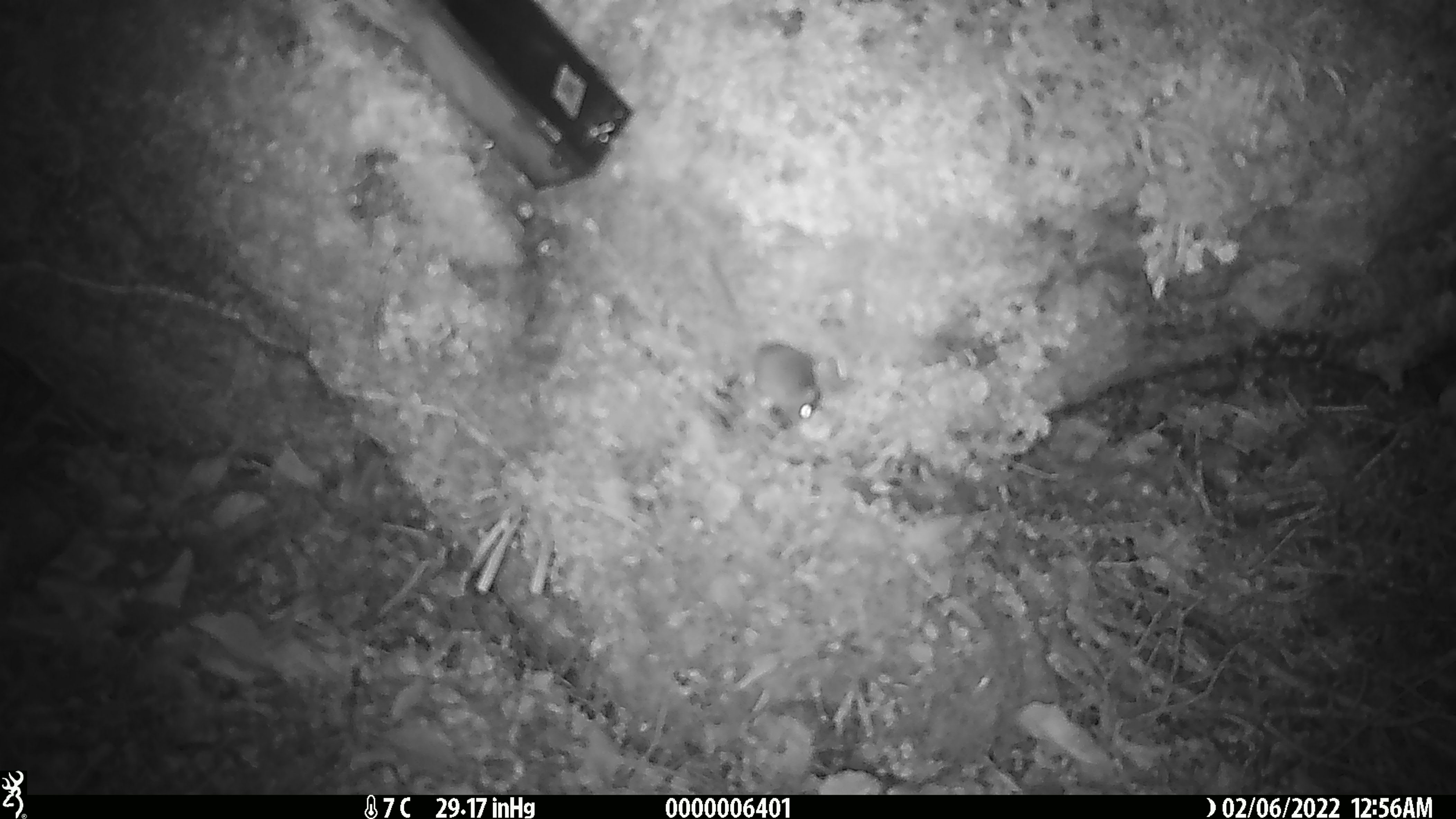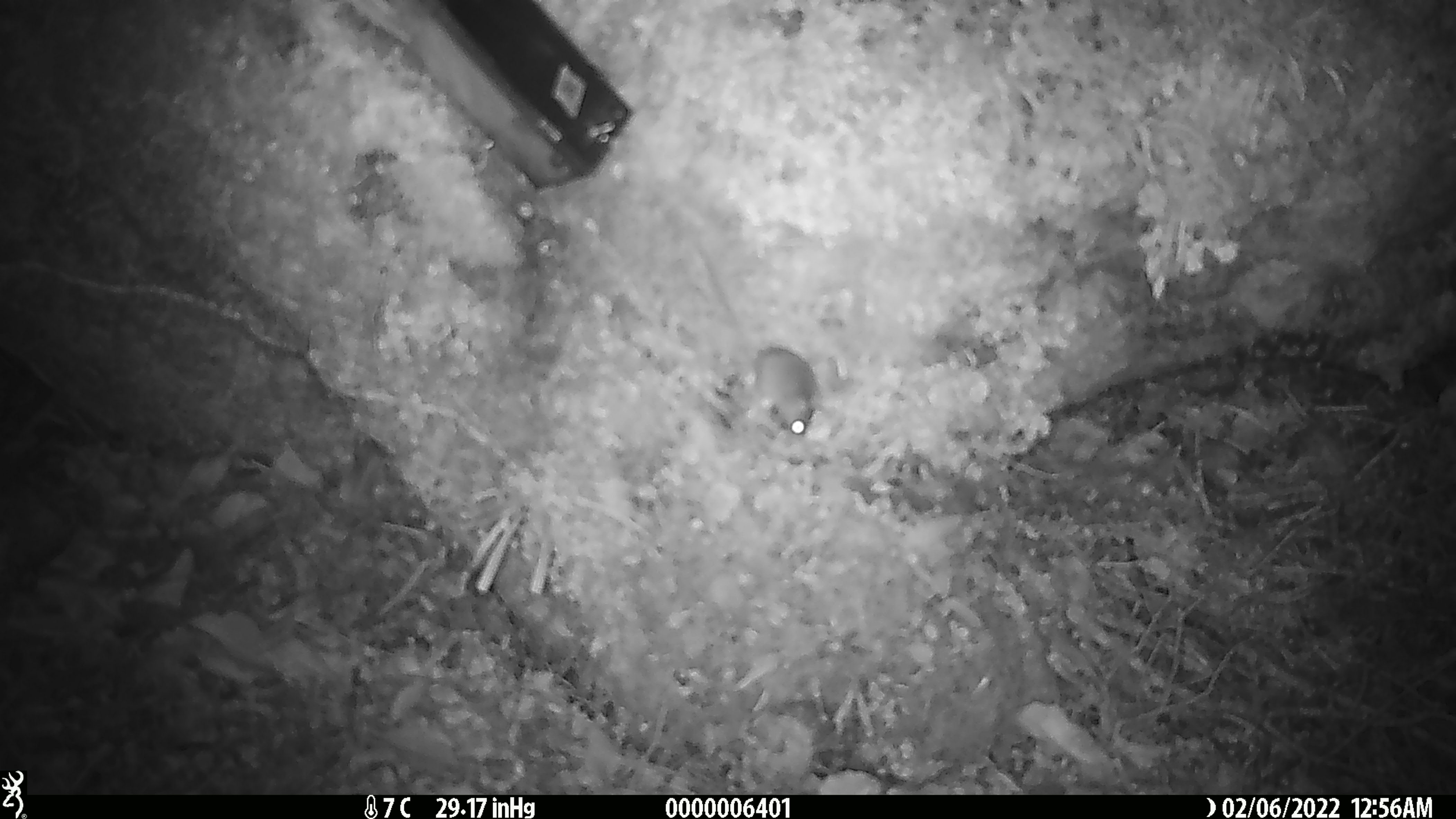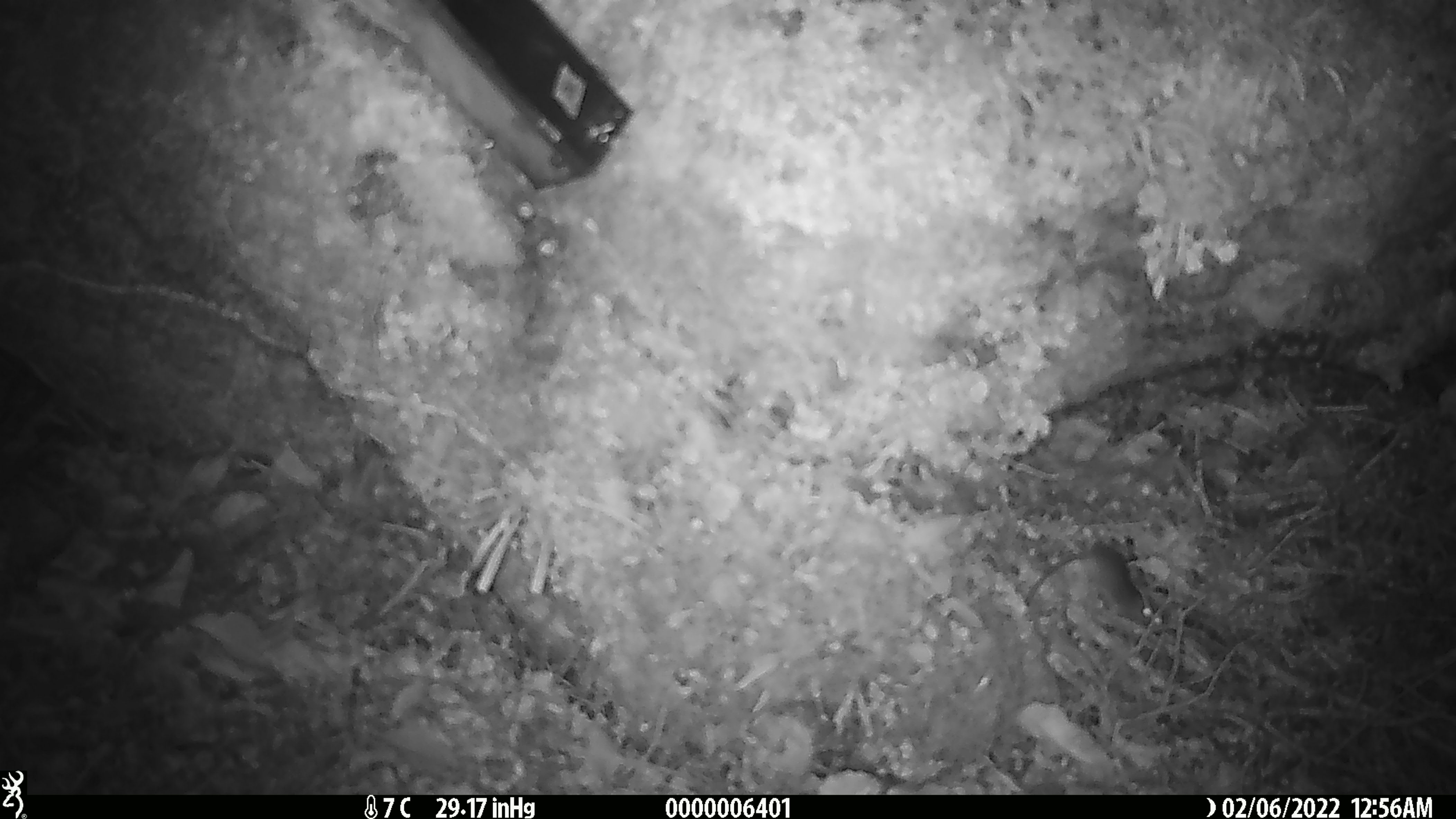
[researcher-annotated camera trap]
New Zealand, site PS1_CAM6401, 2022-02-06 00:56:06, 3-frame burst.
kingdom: Animalia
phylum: Chordata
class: Mammalia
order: Rodentia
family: Muridae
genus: Mus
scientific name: Mus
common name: mouse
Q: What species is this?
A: Mouse (Mus).